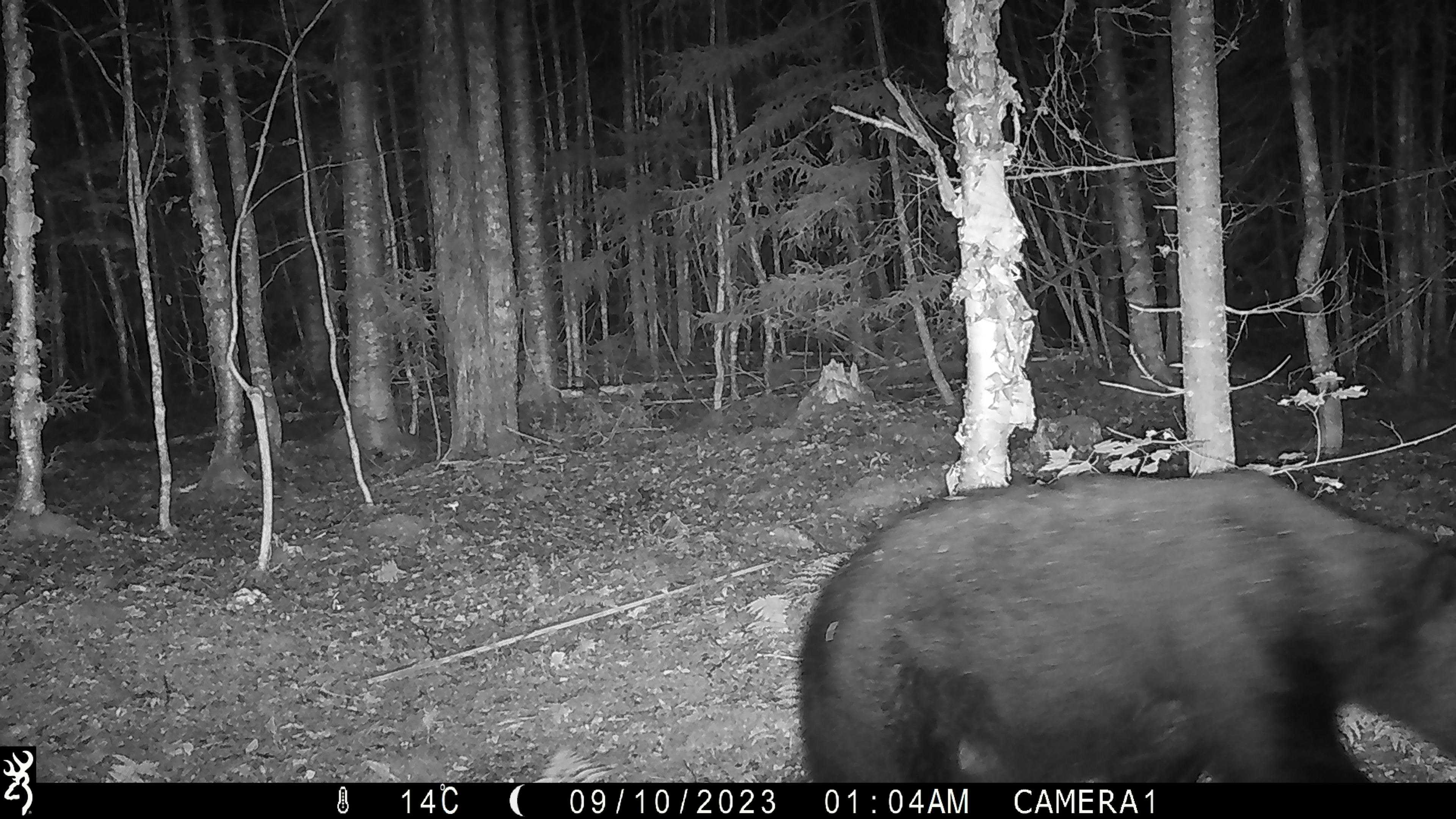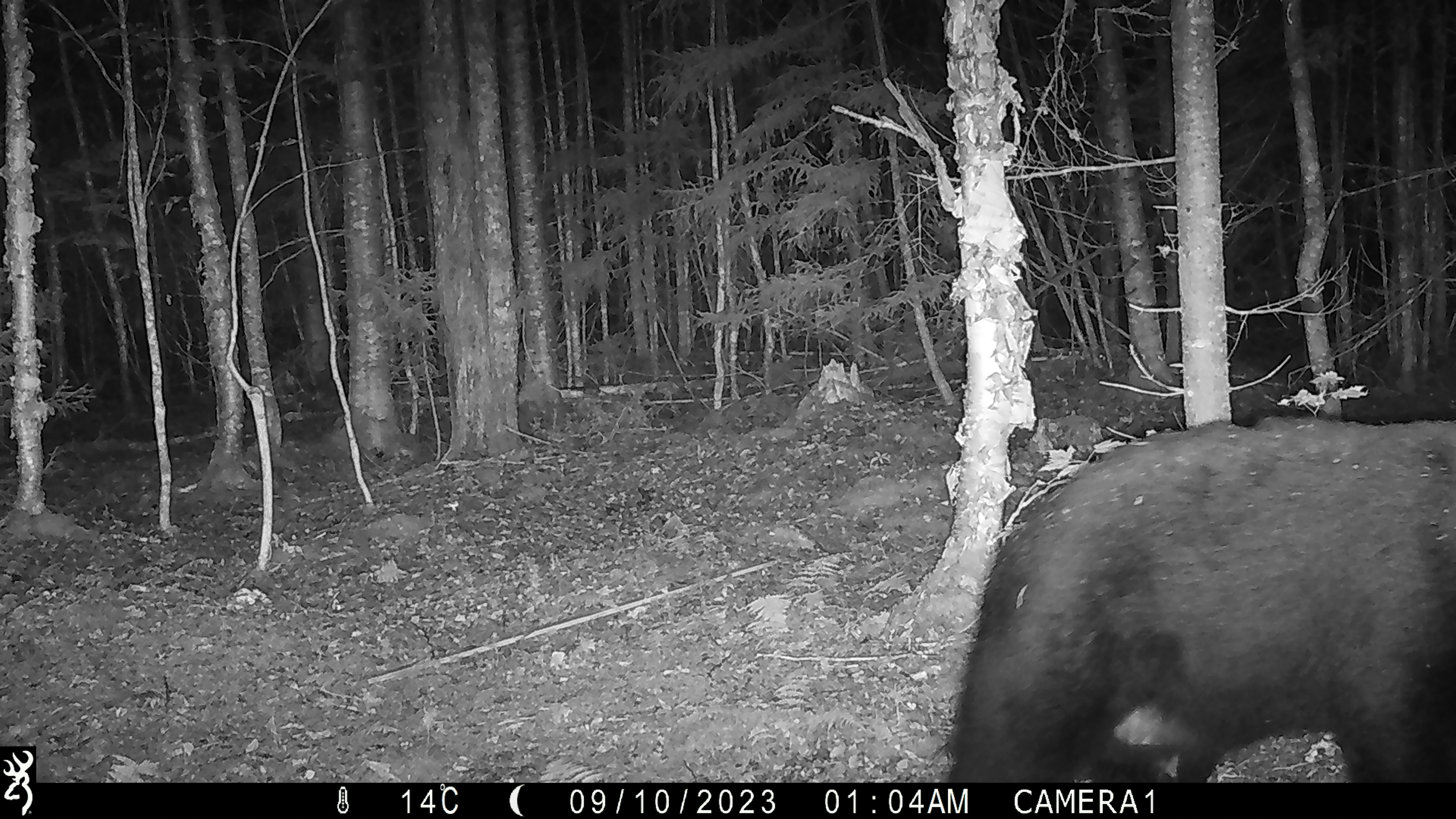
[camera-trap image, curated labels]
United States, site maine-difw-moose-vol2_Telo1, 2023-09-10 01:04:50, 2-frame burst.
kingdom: Animalia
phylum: Chordata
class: Mammalia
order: Carnivora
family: Ursidae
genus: Ursus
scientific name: Ursus americanus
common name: black bear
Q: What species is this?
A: Black bear (Ursus americanus).